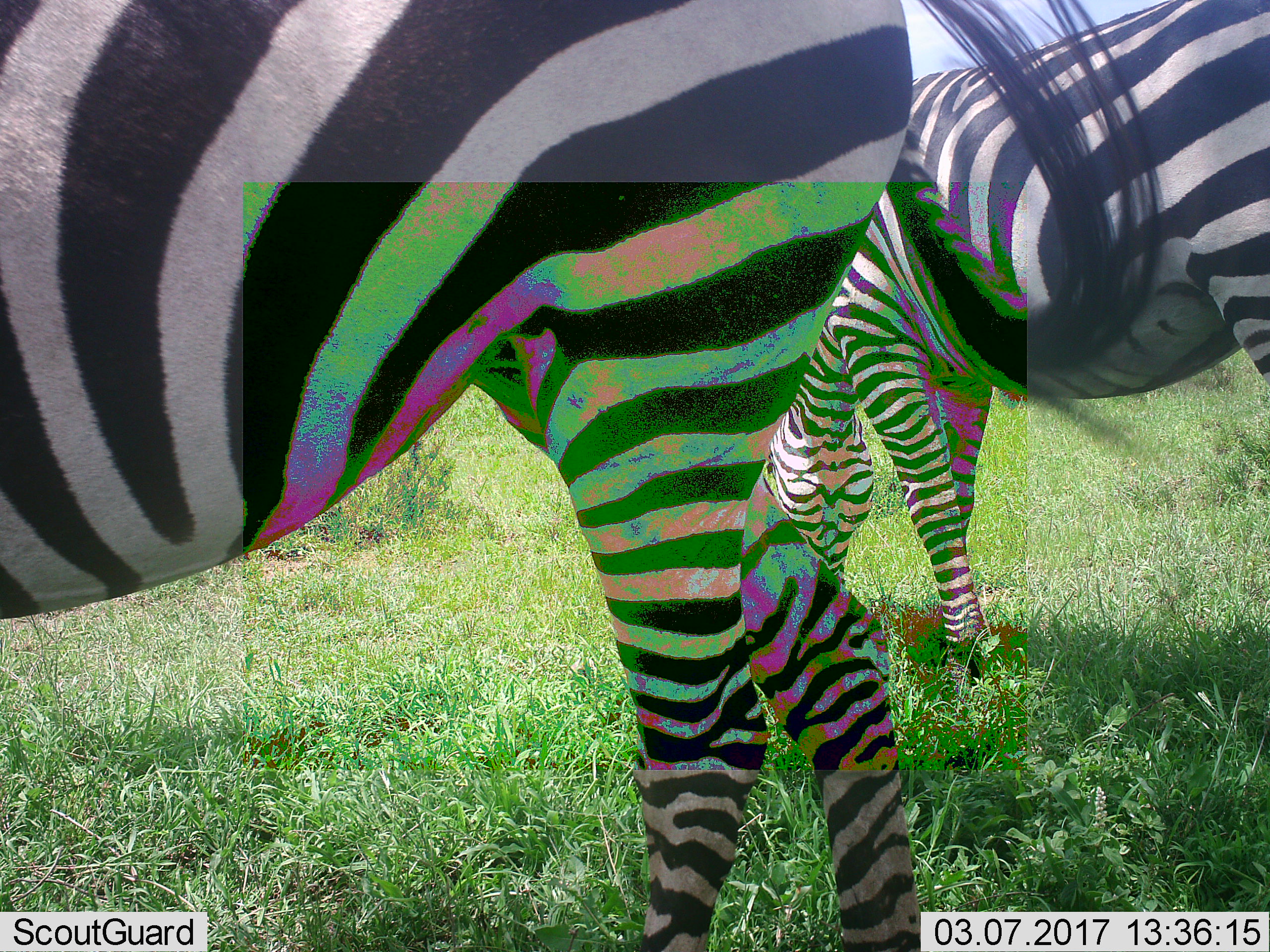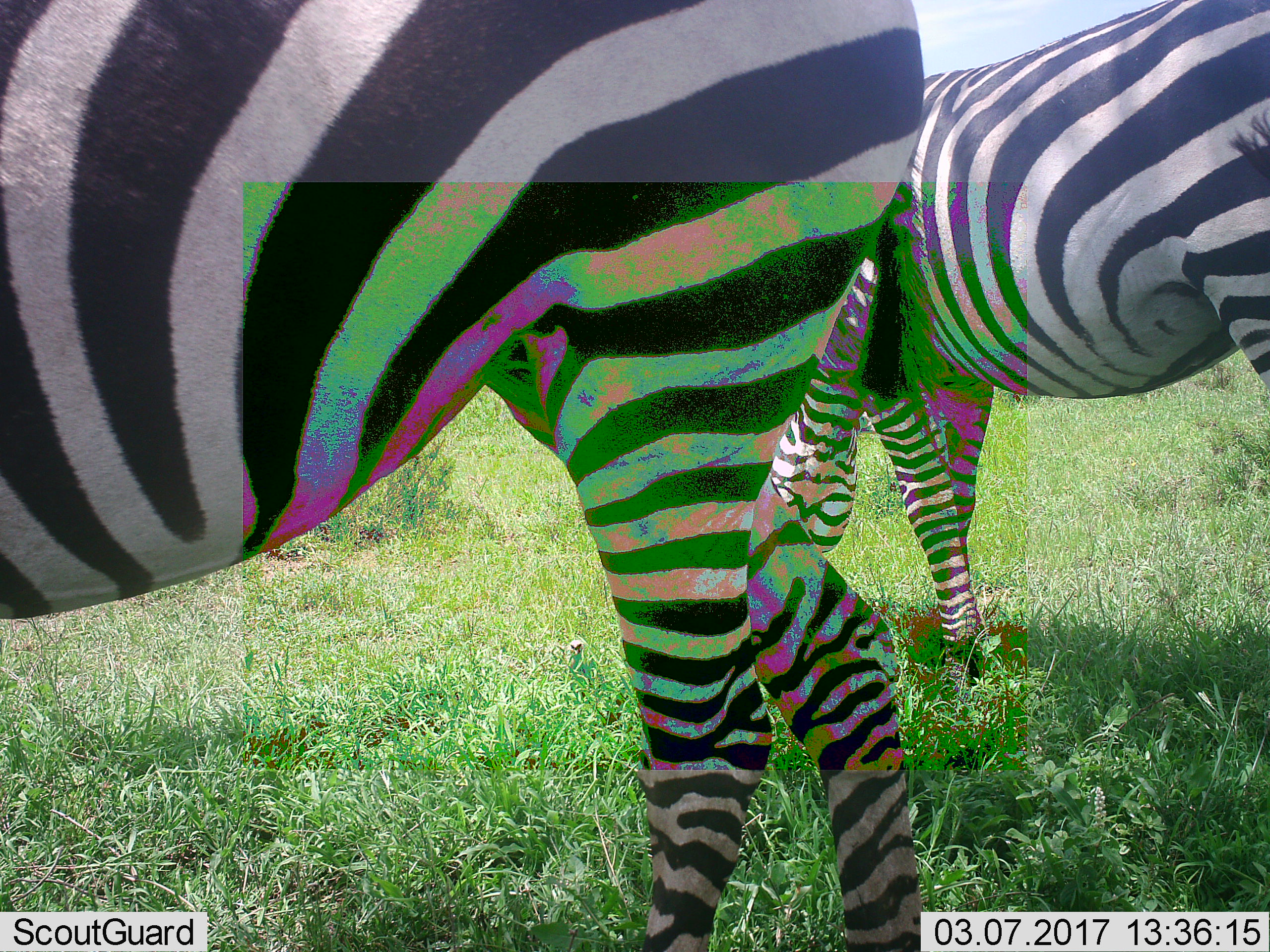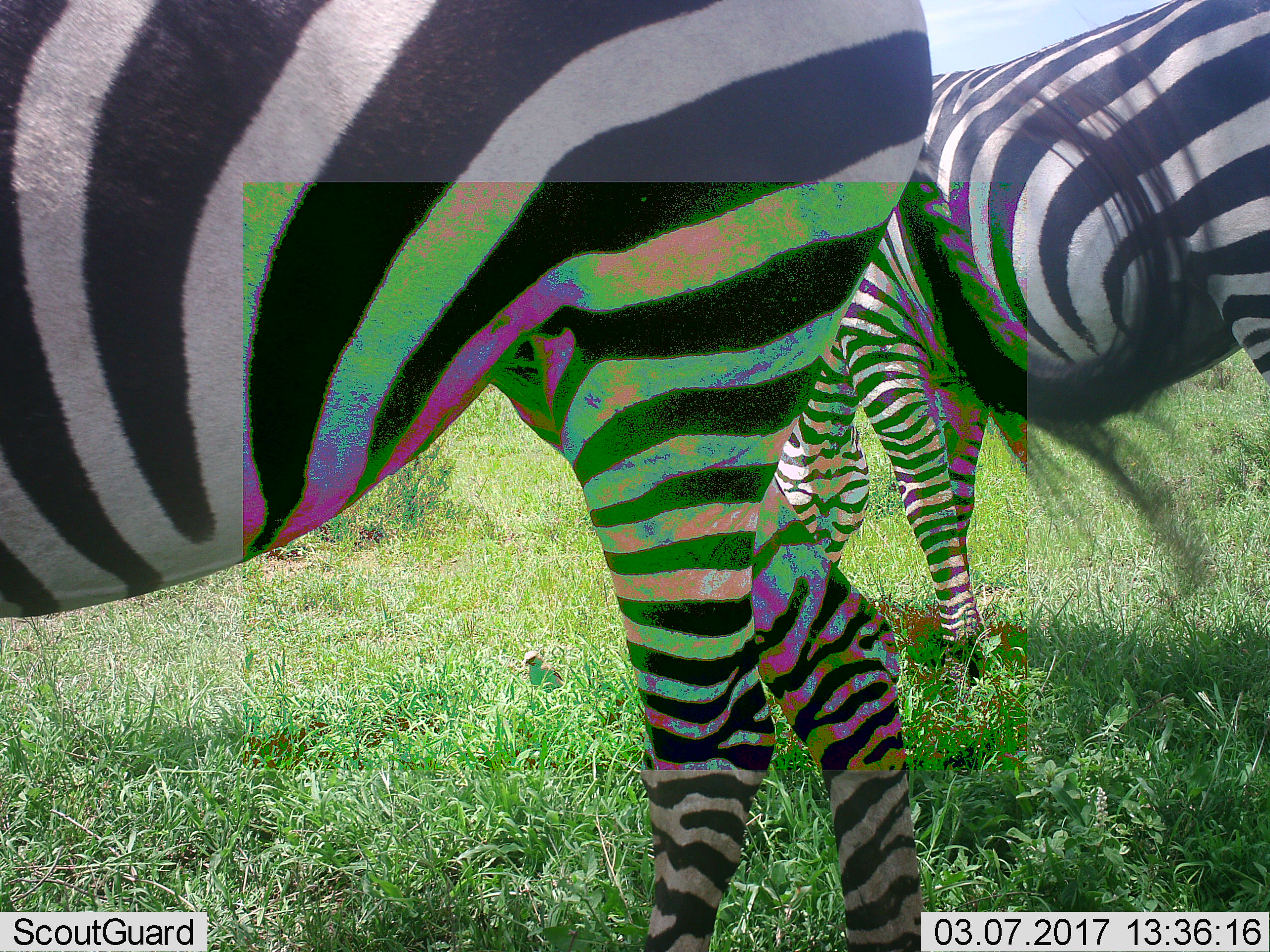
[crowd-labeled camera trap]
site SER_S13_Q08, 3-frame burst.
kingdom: Animalia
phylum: Chordata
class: Mammalia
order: Perissodactyla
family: Equidae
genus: Equus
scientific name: Equus quagga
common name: plains zebra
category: zebraplains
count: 2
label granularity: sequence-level